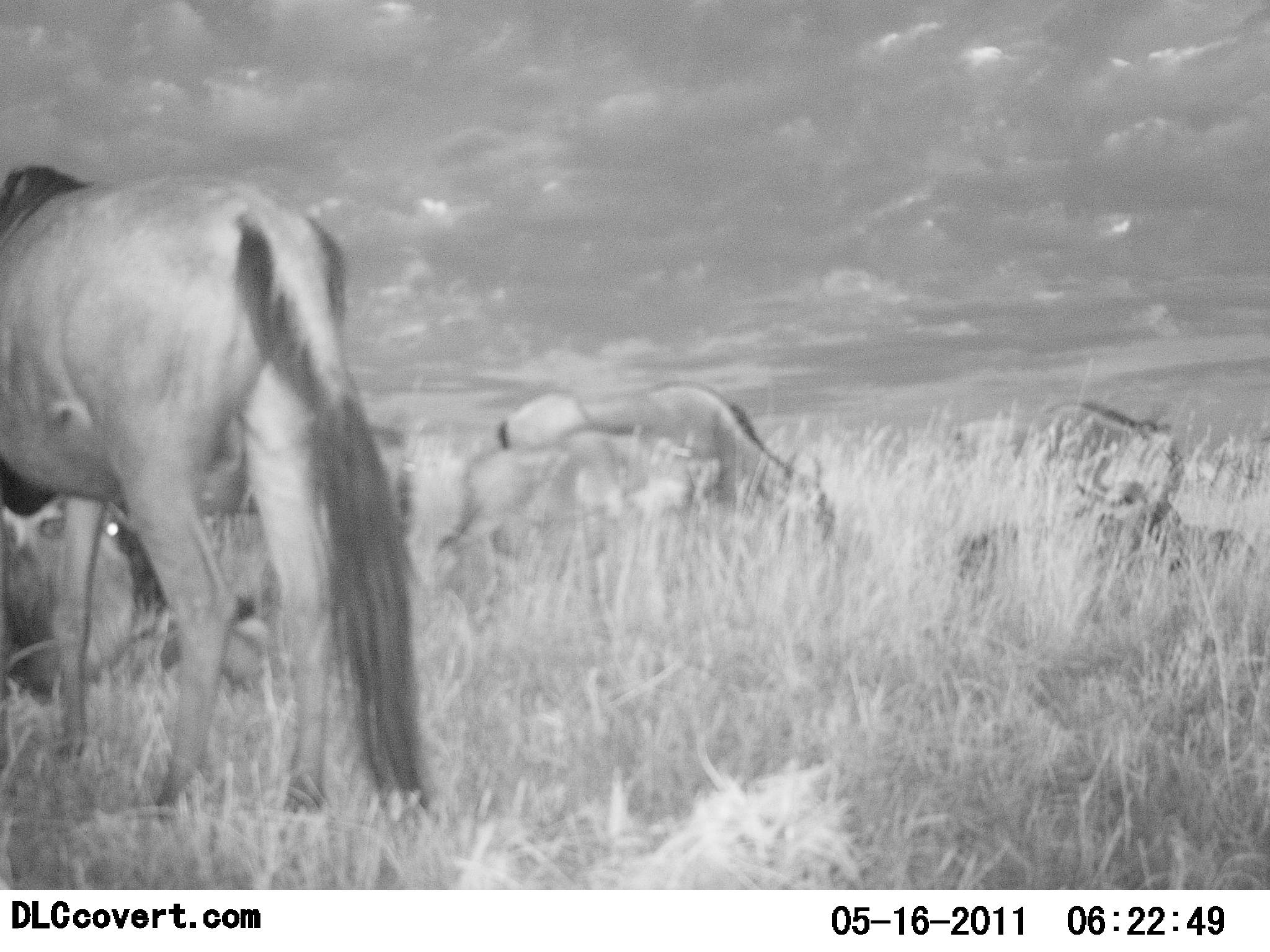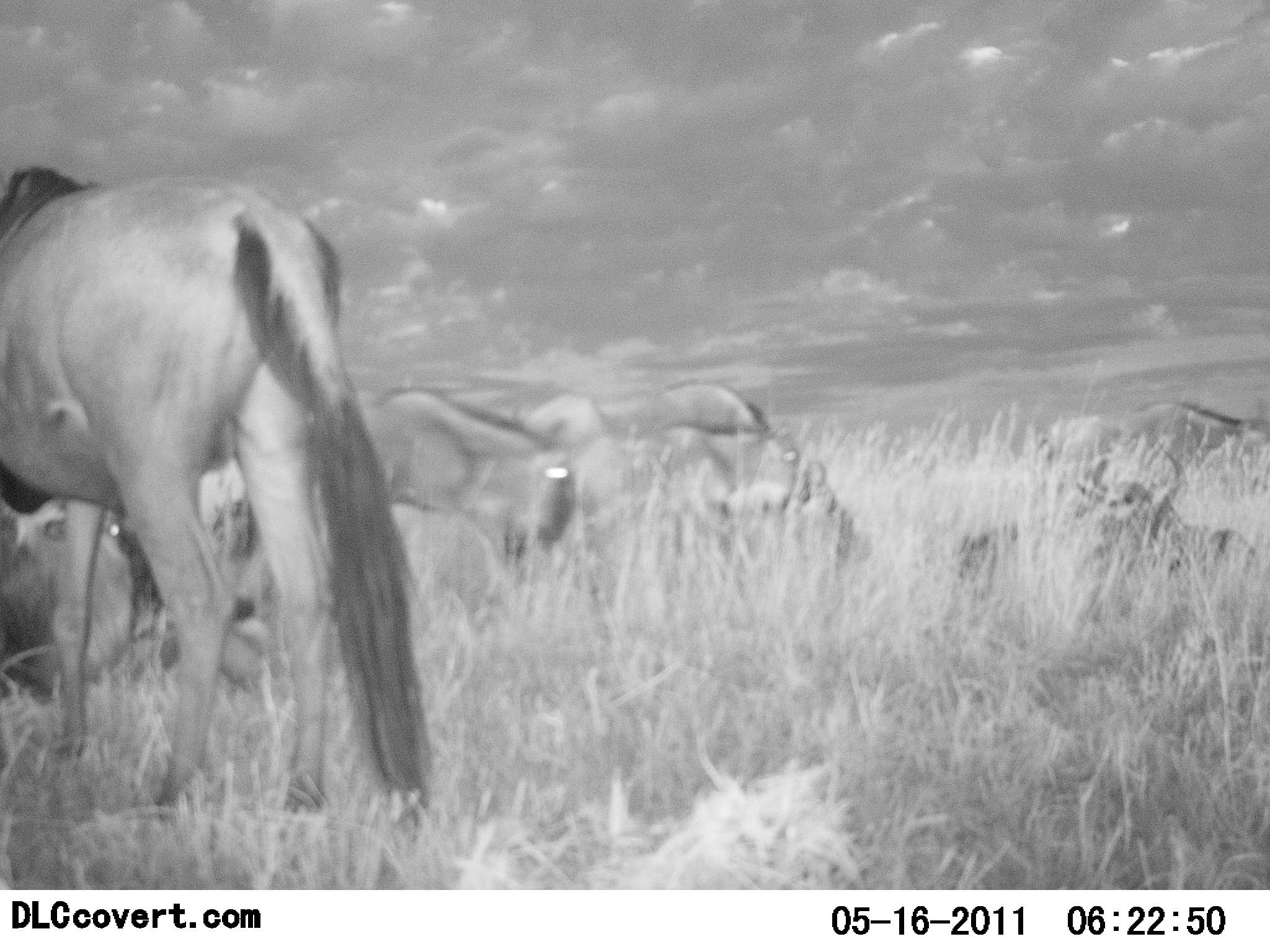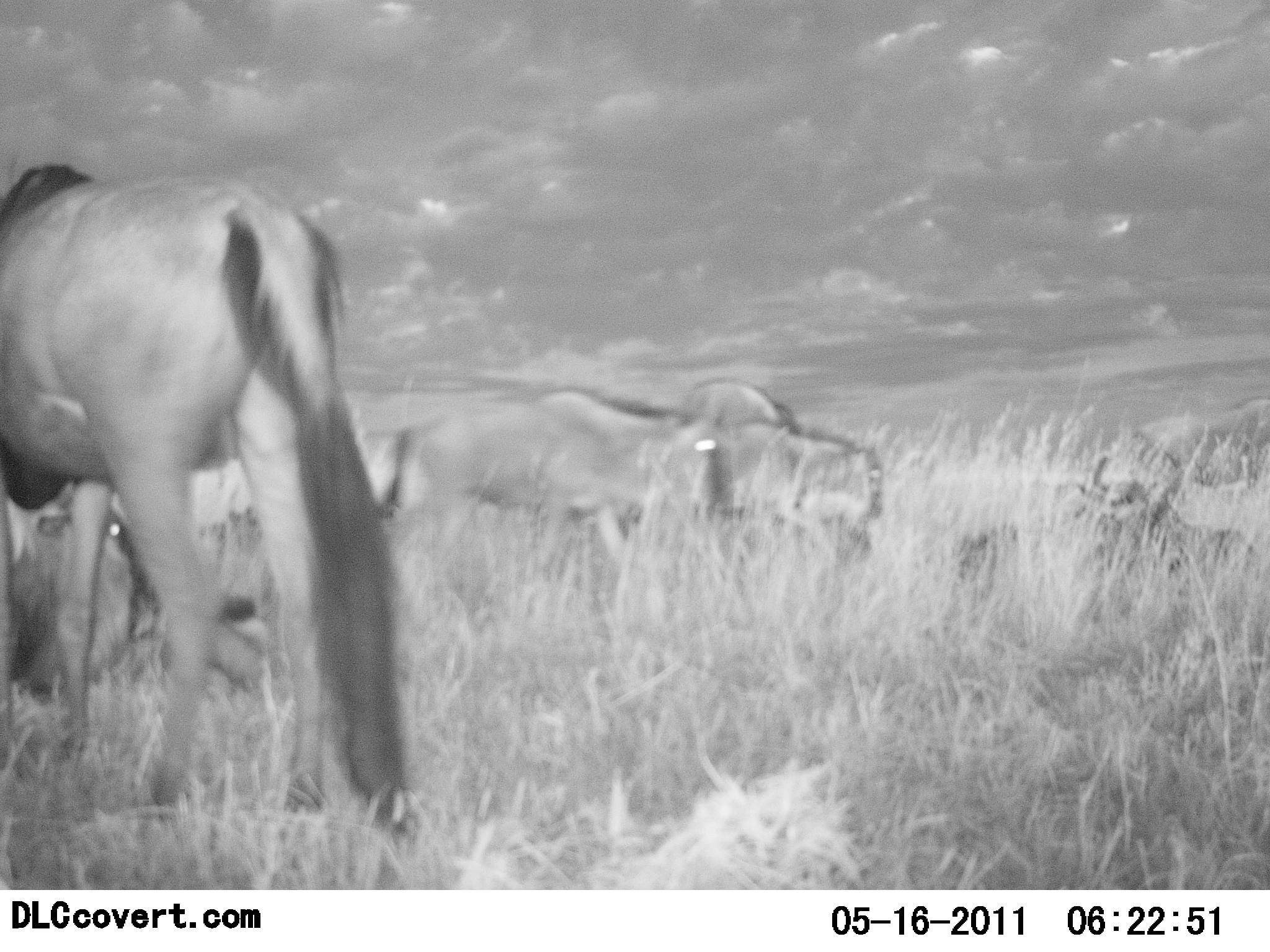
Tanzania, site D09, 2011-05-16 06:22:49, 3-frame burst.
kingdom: Animalia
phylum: Chordata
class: Mammalia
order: Artiodactyla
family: Bovidae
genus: Connochaetes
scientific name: Connochaetes taurinus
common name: blue wildebeest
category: wildebeest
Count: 7.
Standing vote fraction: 50%.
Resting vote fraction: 80%.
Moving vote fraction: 80%.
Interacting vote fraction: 10%.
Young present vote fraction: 0%.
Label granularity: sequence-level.